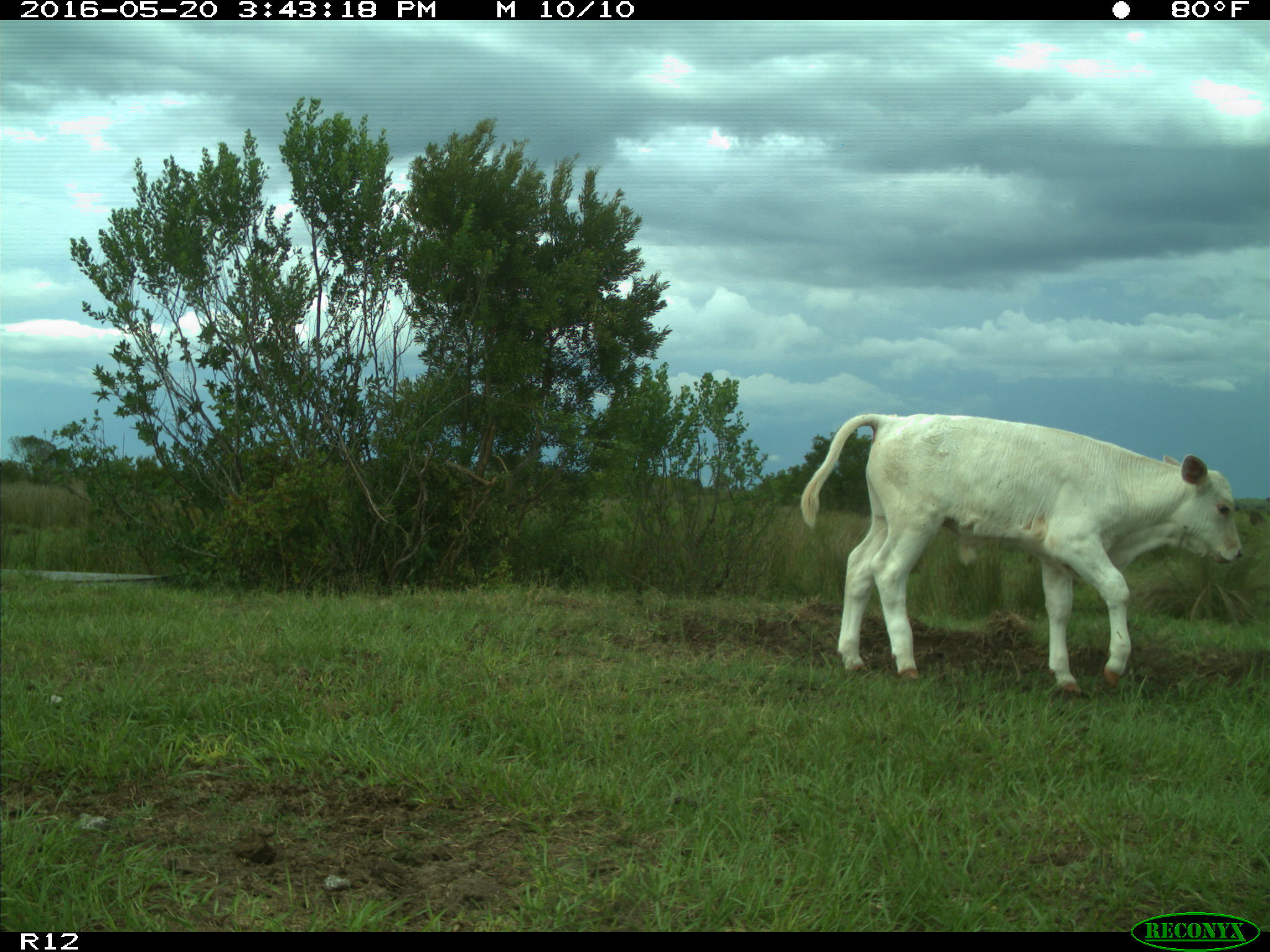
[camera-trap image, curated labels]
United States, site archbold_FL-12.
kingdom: Animalia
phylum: Chordata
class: Mammalia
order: Artiodactyla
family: Bovidae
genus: Bos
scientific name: Bos taurus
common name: domestic cow